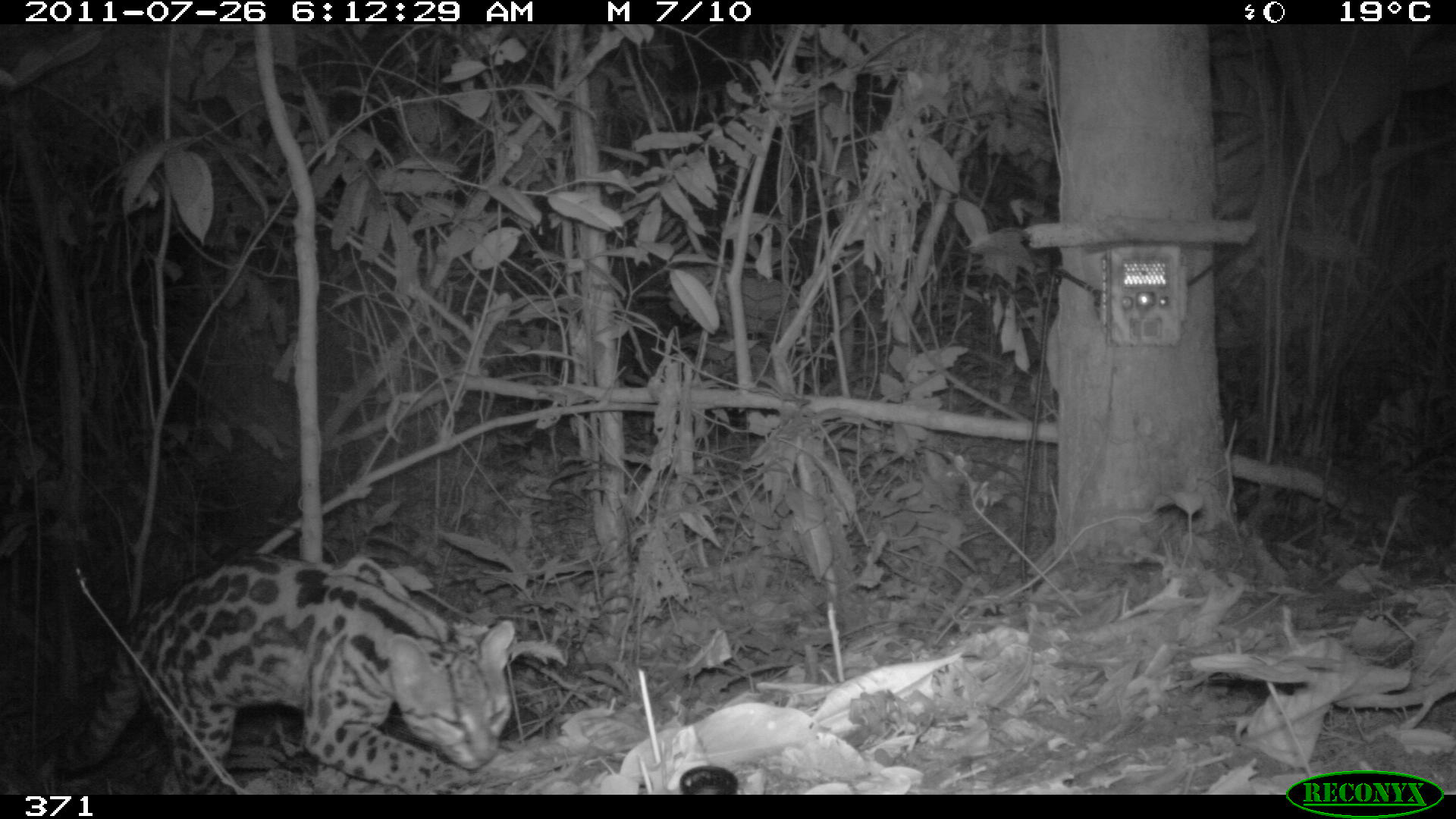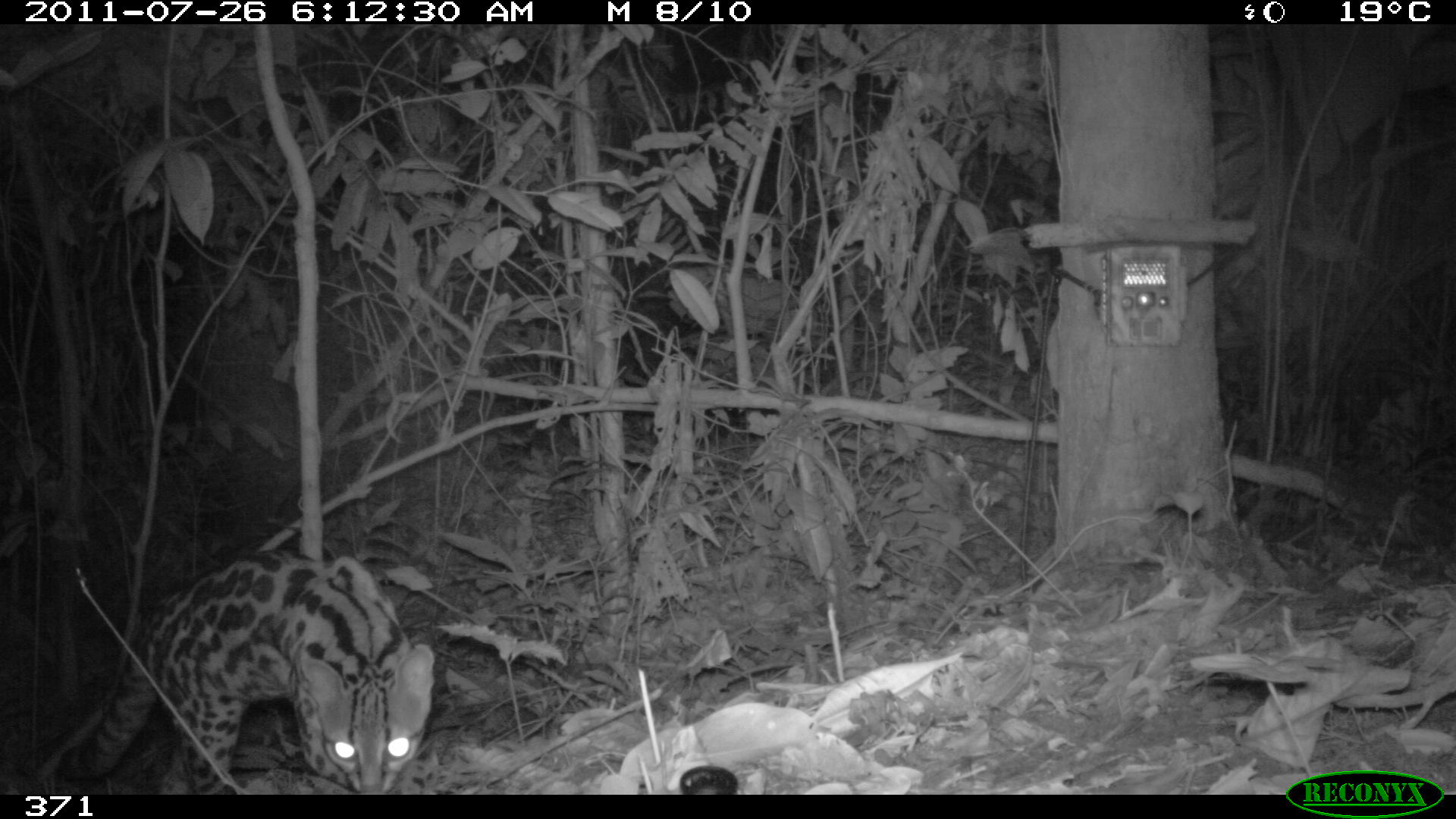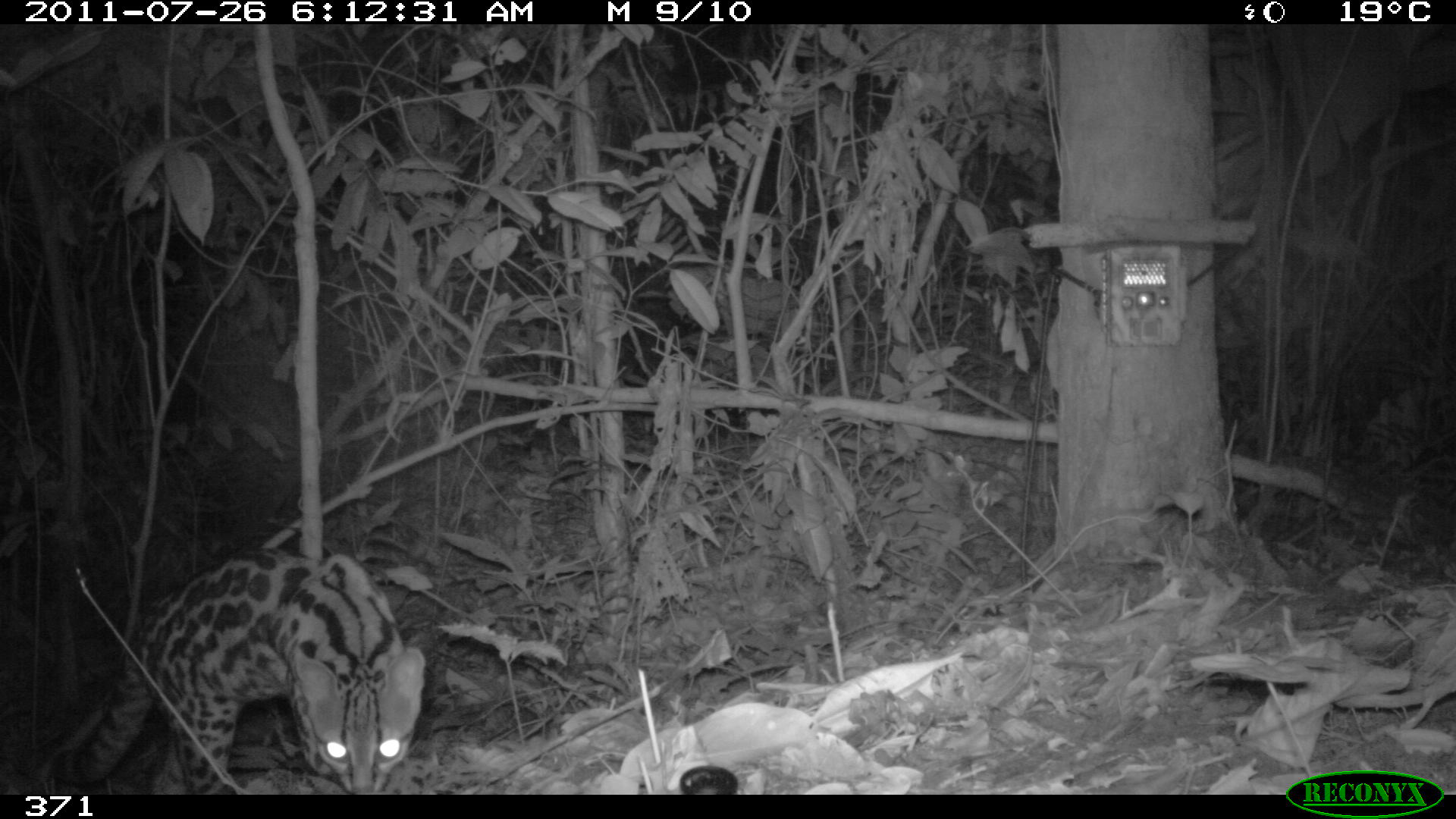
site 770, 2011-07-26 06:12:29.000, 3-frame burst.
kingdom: Animalia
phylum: Chordata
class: Mammalia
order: Carnivora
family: Felidae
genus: Leopardus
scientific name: Leopardus wiedii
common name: margay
Leopardus wiedii (margay).